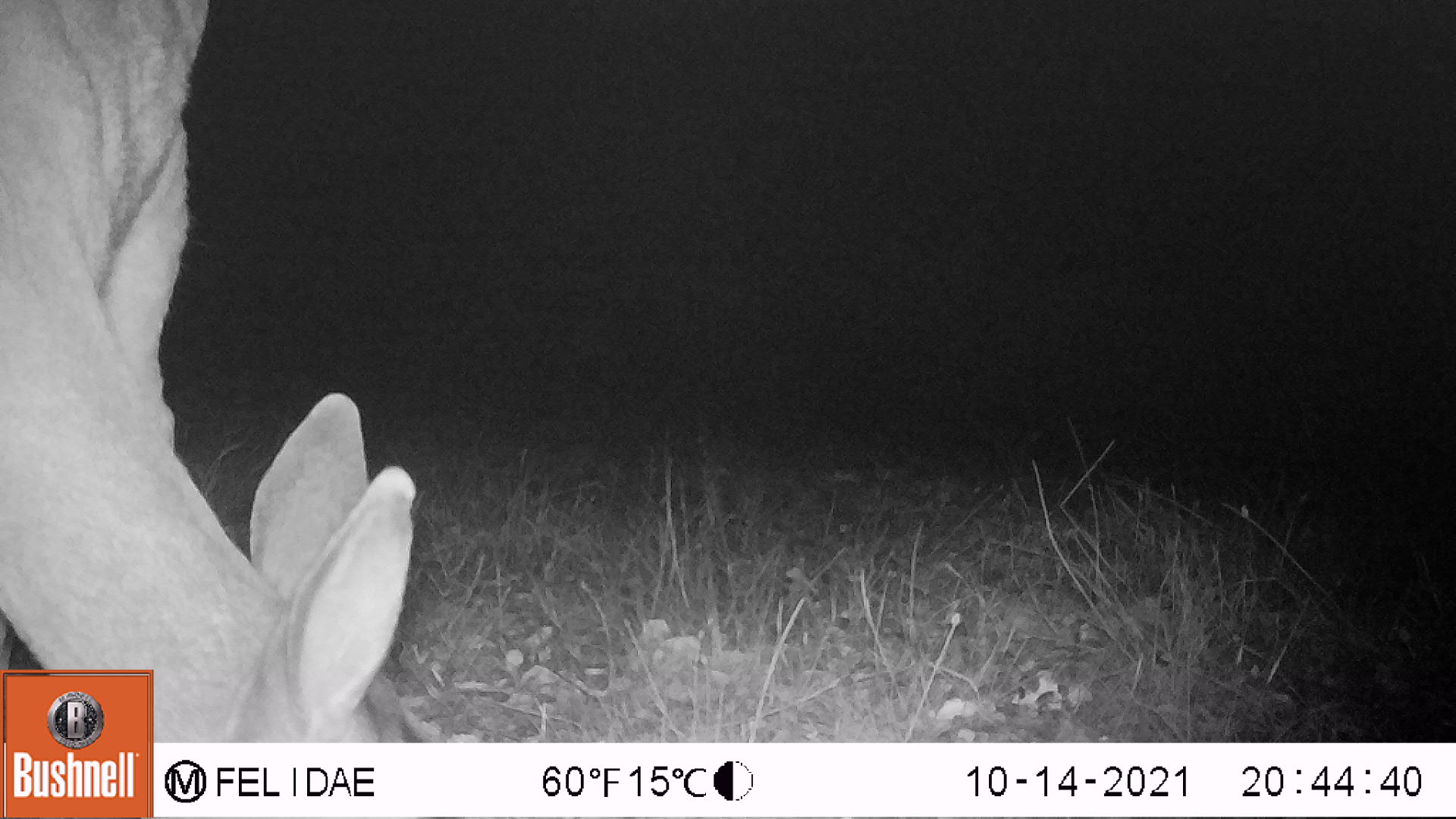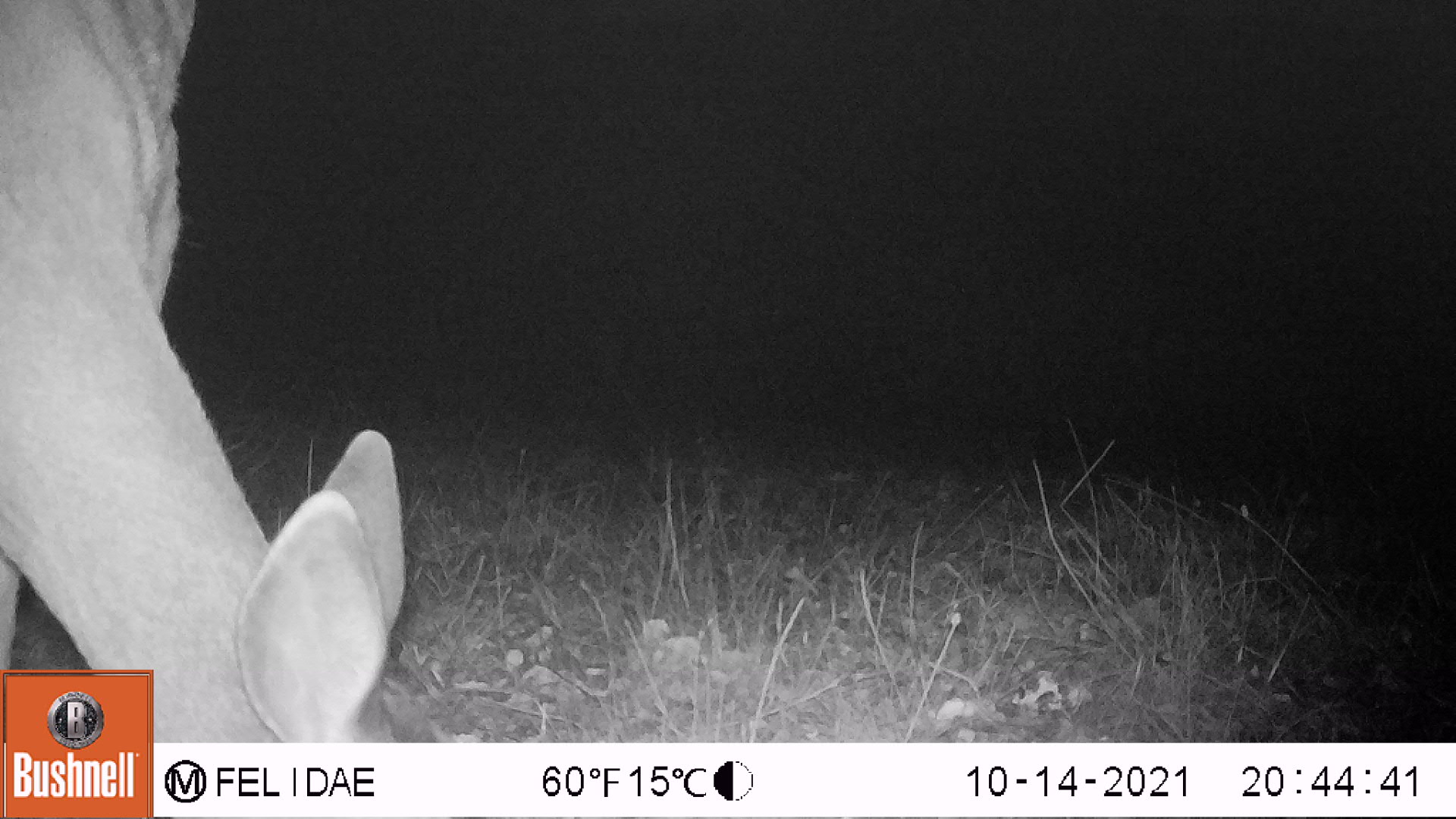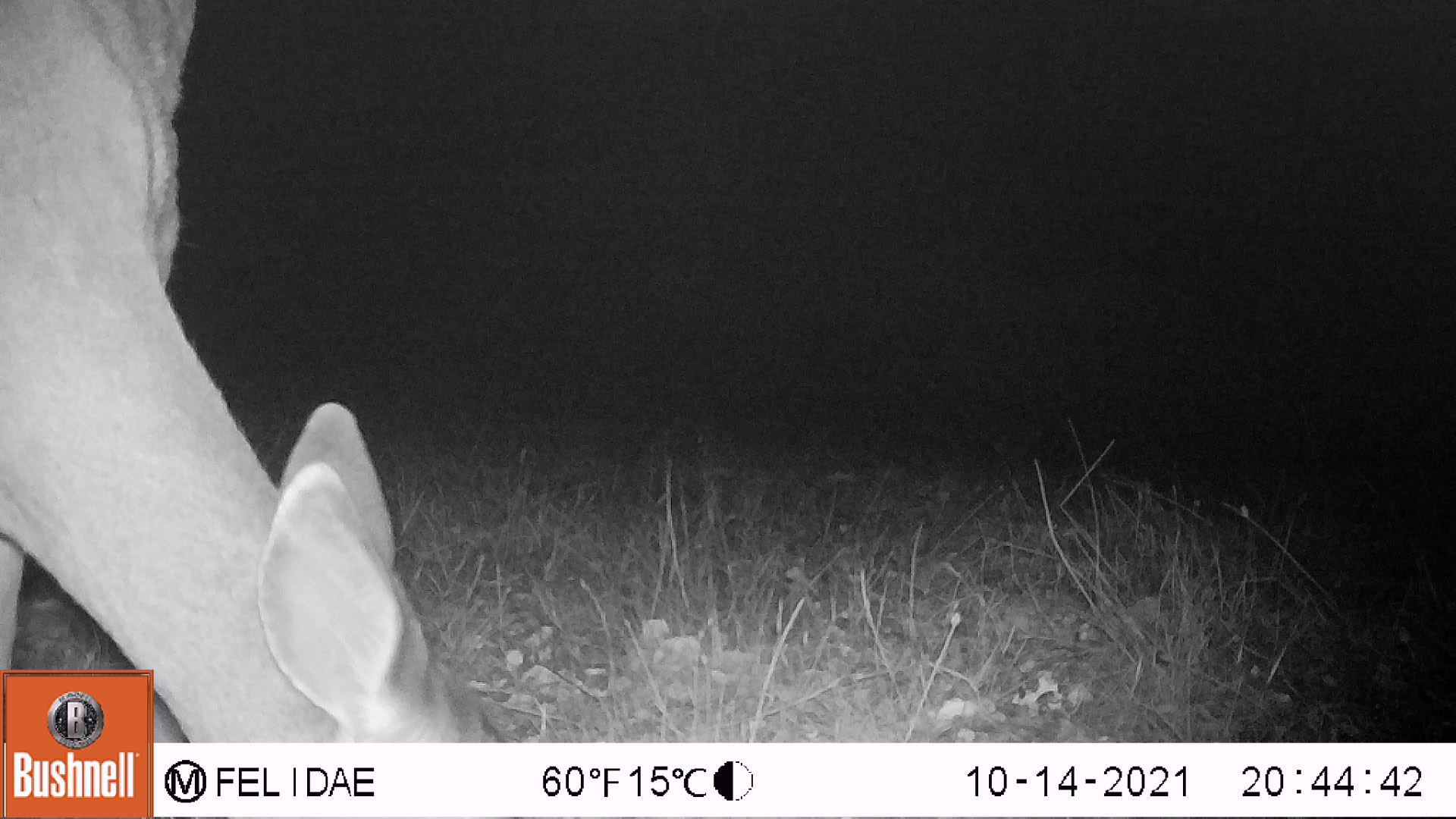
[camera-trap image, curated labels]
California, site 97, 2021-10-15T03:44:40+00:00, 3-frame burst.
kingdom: Animalia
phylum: Chordata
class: Mammalia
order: Artiodactyla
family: Cervidae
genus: Odocoileus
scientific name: Odocoileus hemionus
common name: mule deer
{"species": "mule deer (Odocoileus hemionus)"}